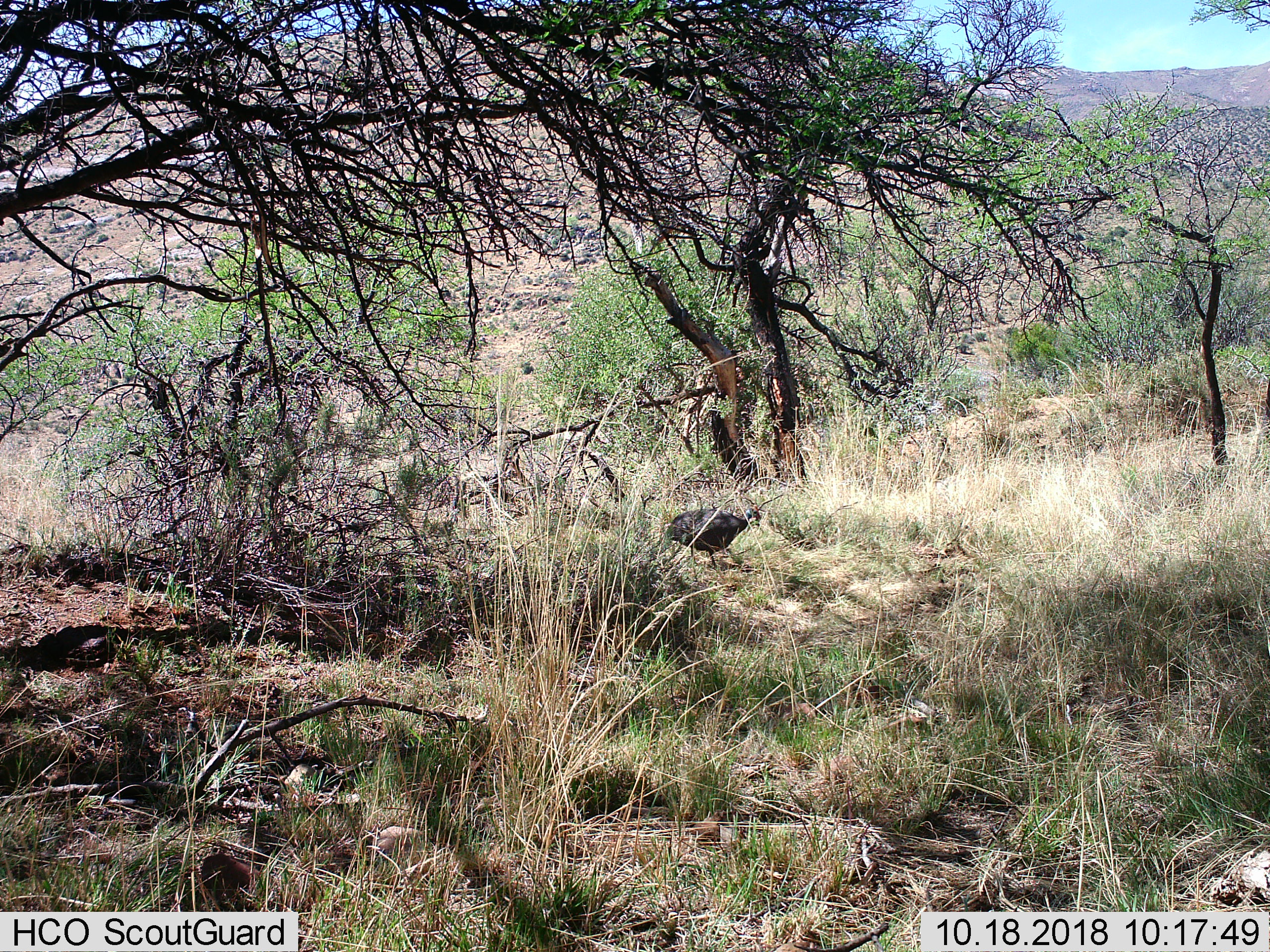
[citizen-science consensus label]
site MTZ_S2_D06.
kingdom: Animalia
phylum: Chordata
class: Aves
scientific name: Aves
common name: bird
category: birdother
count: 1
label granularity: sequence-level